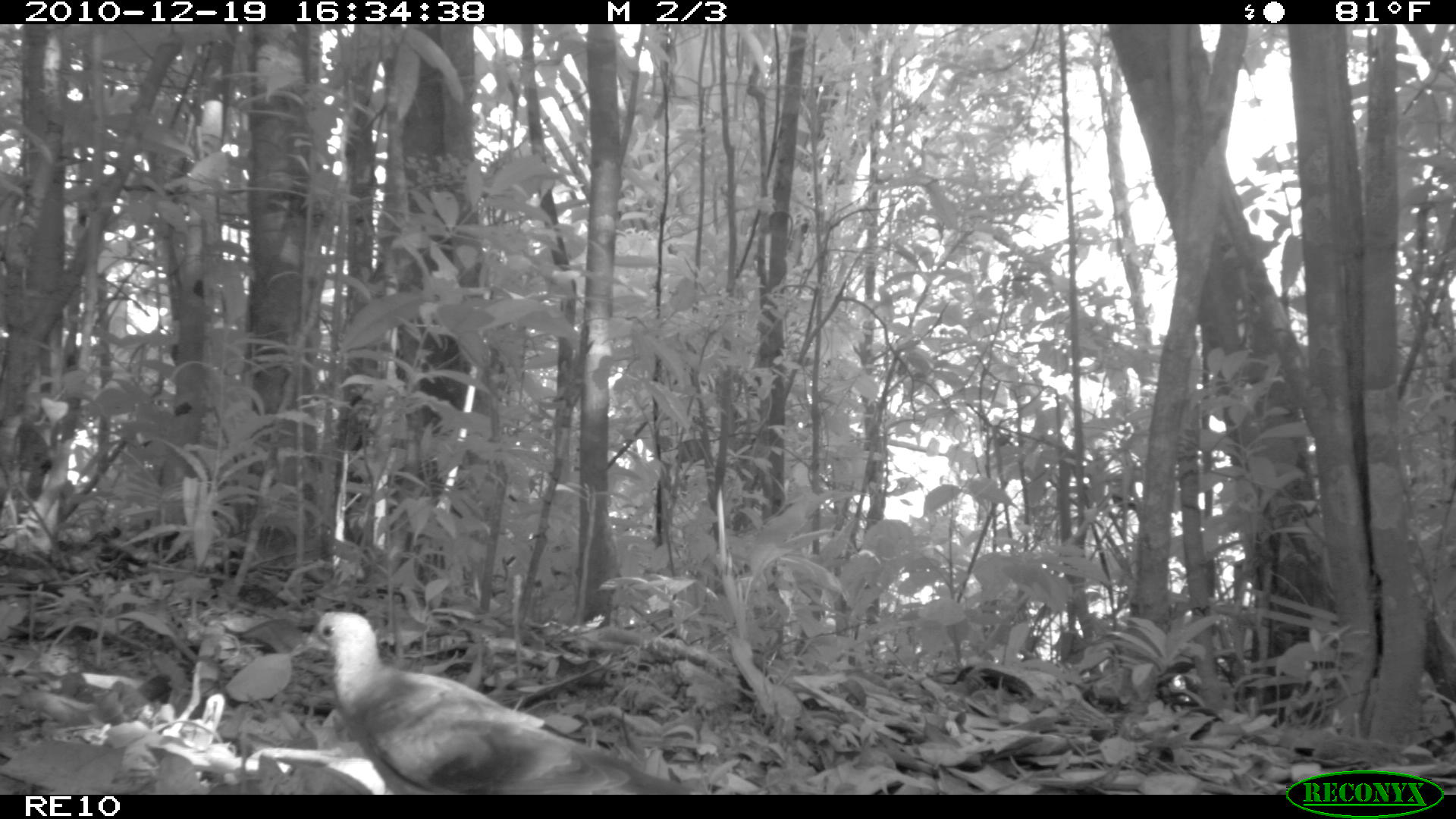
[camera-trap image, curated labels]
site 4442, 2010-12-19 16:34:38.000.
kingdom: Animalia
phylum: Chordata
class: Aves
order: Columbiformes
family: Columbidae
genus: Streptopelia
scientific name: Streptopelia picturata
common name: malagasy turtle dove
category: nesoenas picturata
Nesoenas picturata (malagasy turtle dove) (Streptopelia picturata), count 1.